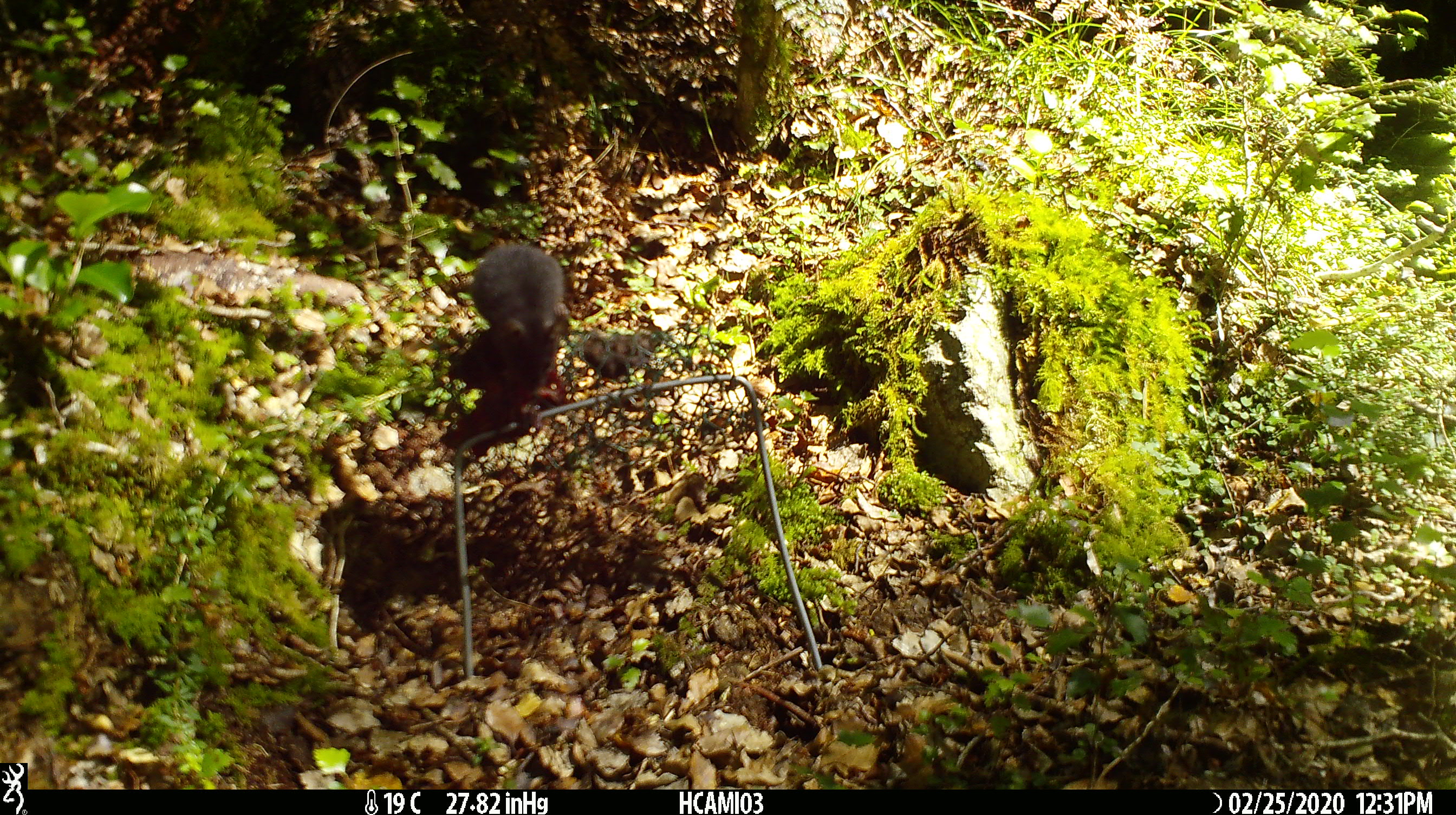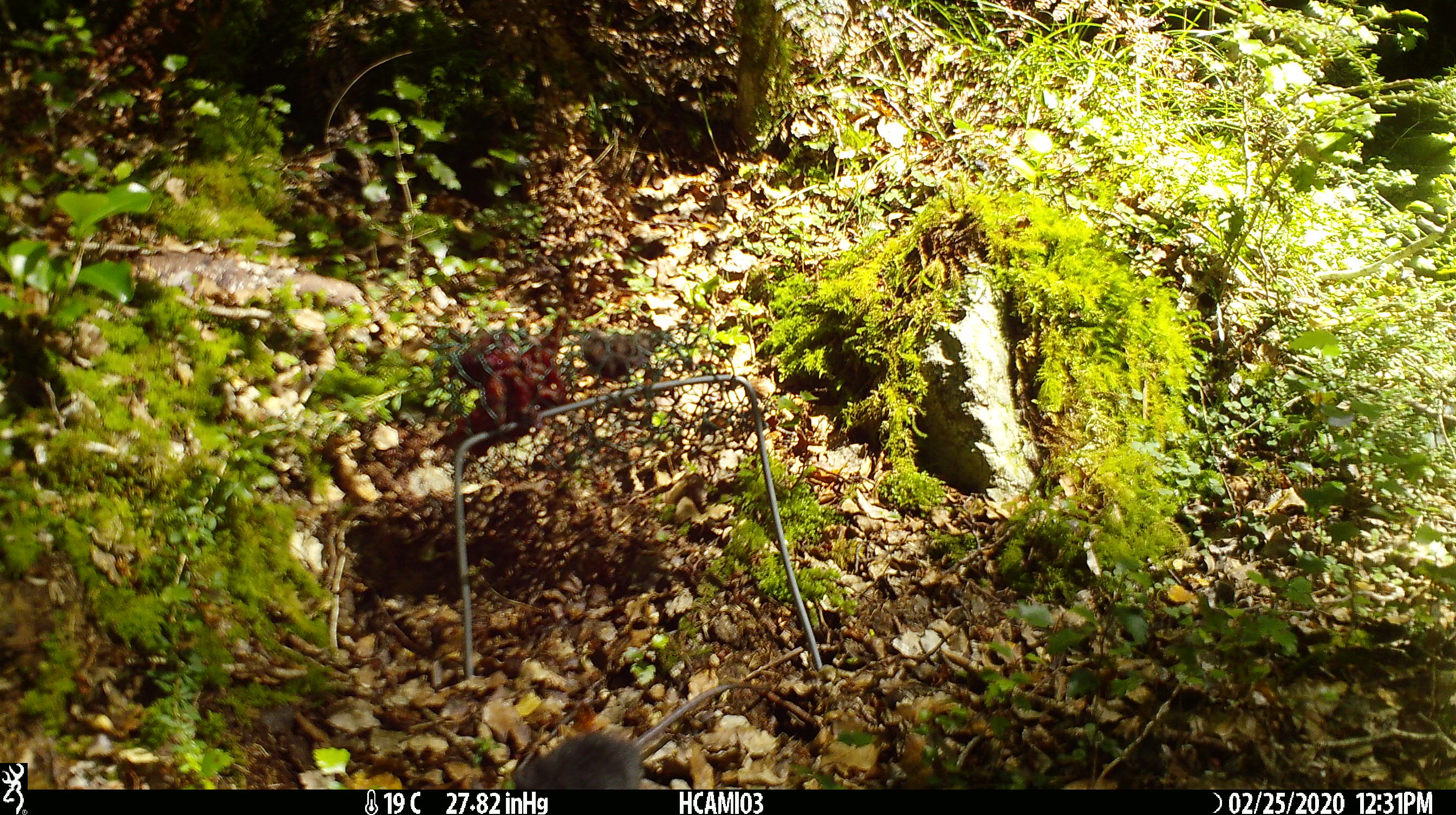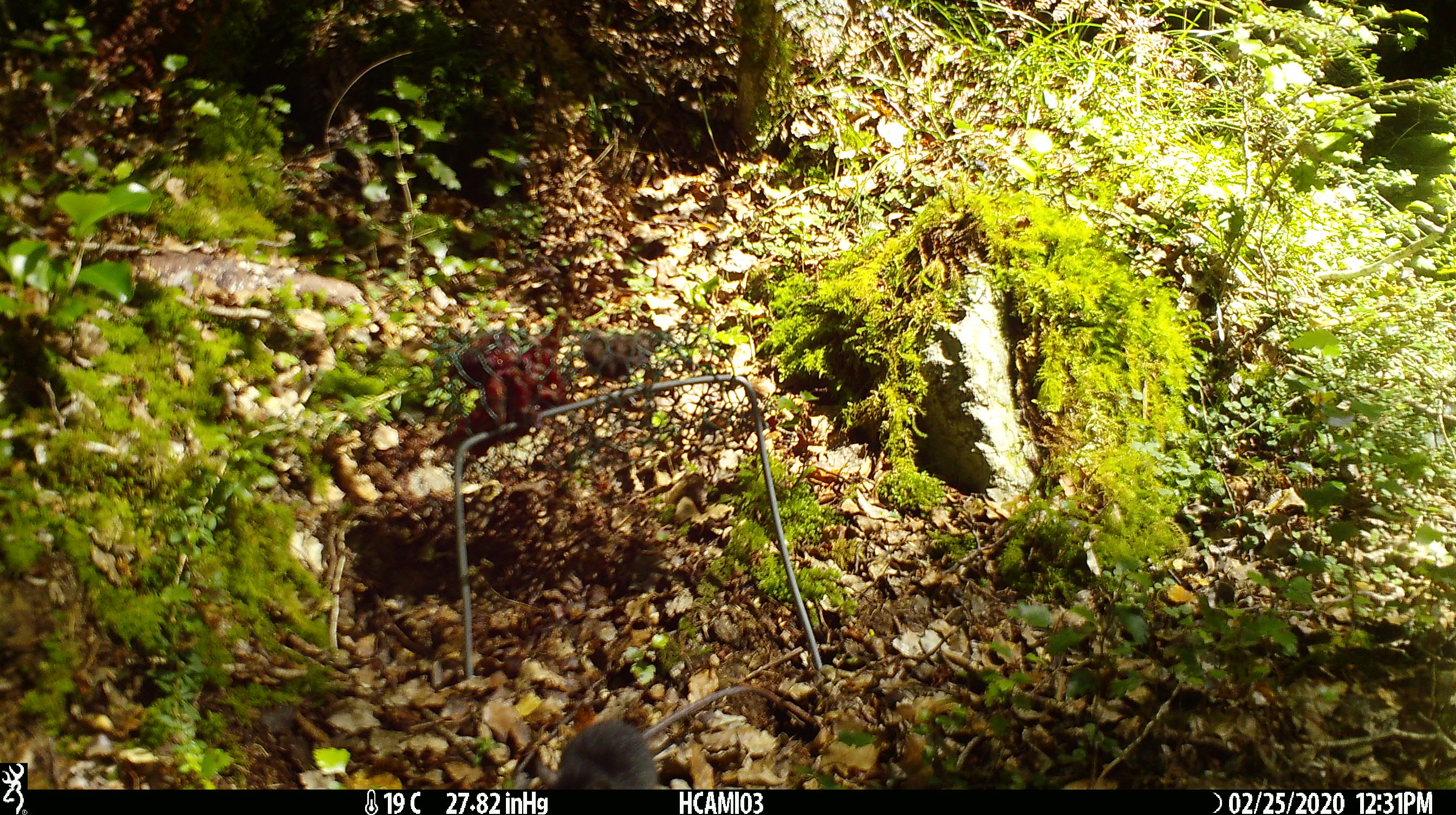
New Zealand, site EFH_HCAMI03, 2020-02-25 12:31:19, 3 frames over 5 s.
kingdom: Animalia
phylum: Chordata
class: Mammalia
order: Rodentia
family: Muridae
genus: Mus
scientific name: Mus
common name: mouse